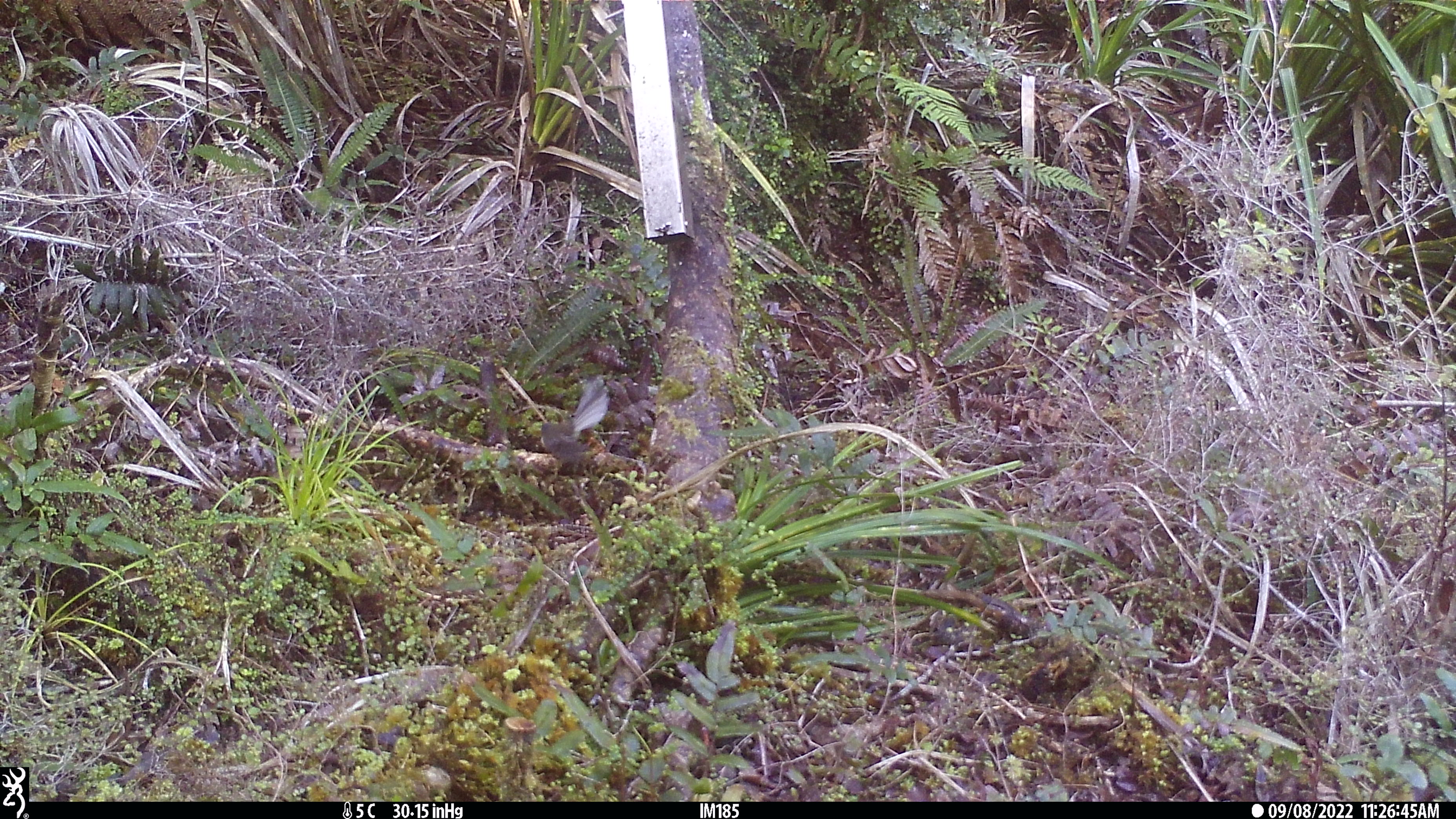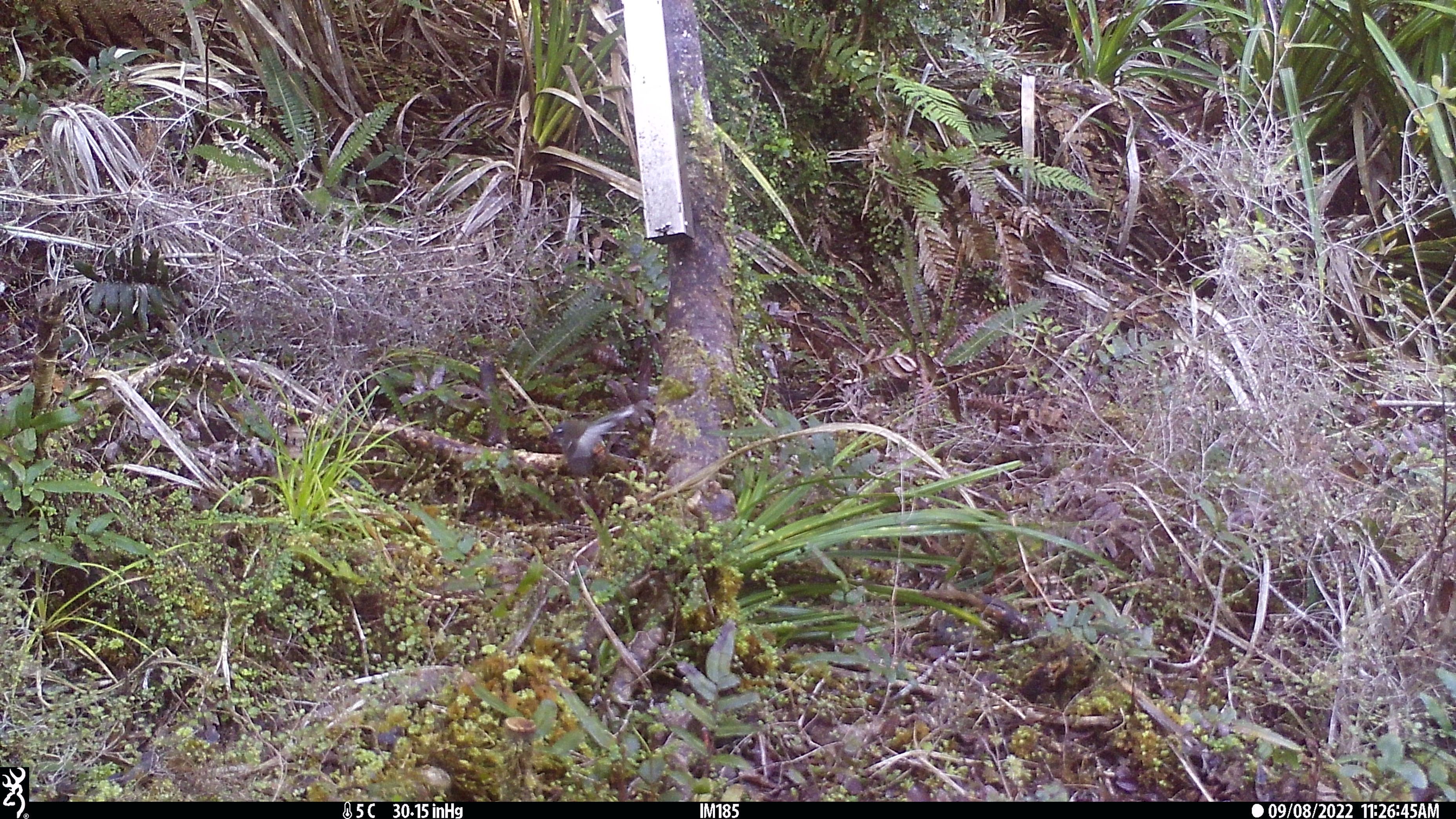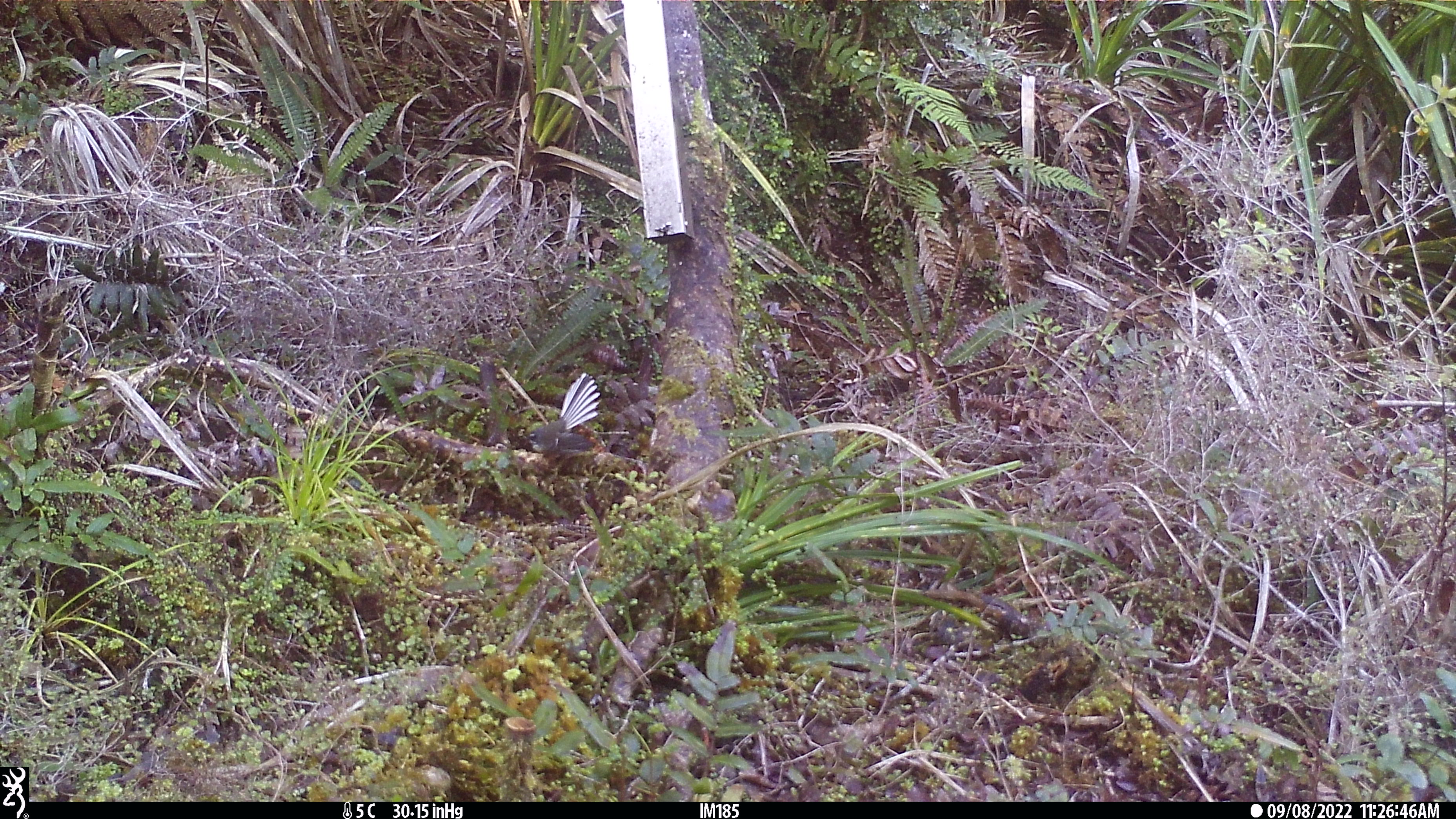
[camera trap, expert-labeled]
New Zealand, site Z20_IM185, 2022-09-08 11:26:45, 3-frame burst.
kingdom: Animalia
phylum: Chordata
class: Aves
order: Passeriformes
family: Rhipiduridae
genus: Rhipidura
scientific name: Rhipidura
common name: fantails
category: fantail